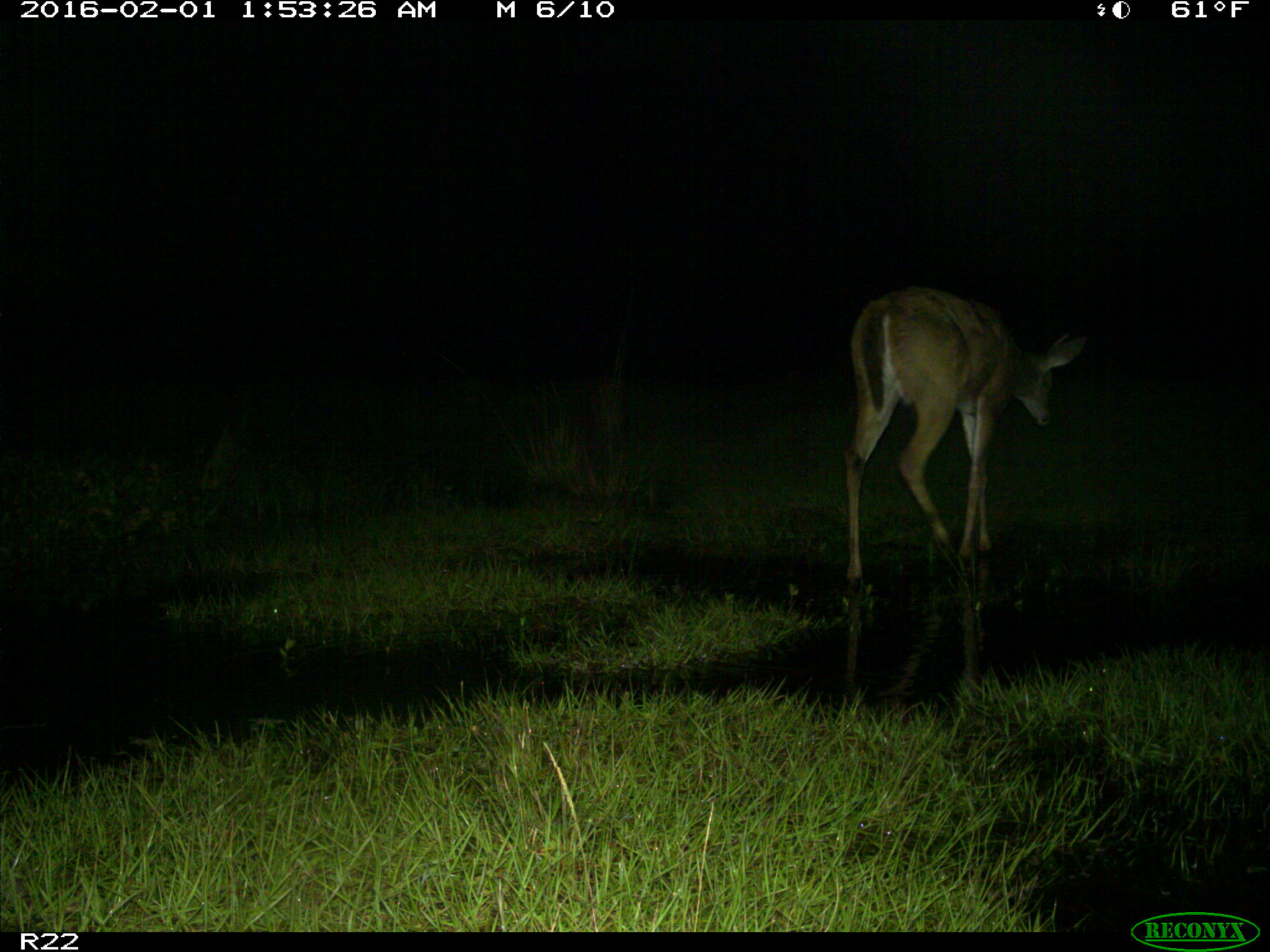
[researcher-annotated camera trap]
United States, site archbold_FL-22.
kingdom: Animalia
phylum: Chordata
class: Mammalia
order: Artiodactyla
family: Cervidae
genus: Odocoileus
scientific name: Odocoileus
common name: deer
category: unidentified deer